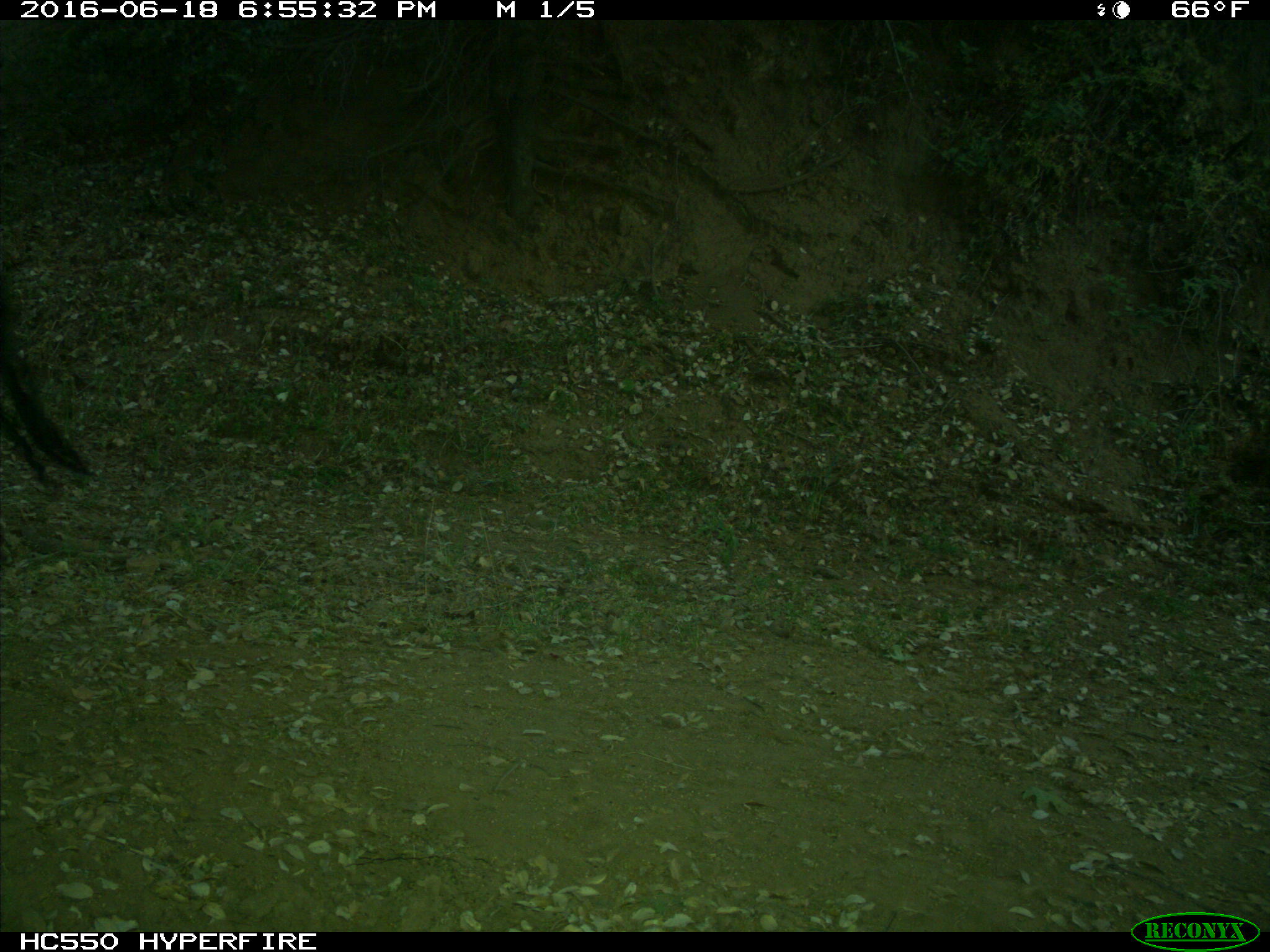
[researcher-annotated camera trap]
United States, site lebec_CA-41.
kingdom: Animalia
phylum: Chordata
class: Mammalia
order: Artiodactyla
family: Bovidae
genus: Bos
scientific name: Bos taurus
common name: domestic cow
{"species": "Bos taurus (domestic cow)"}